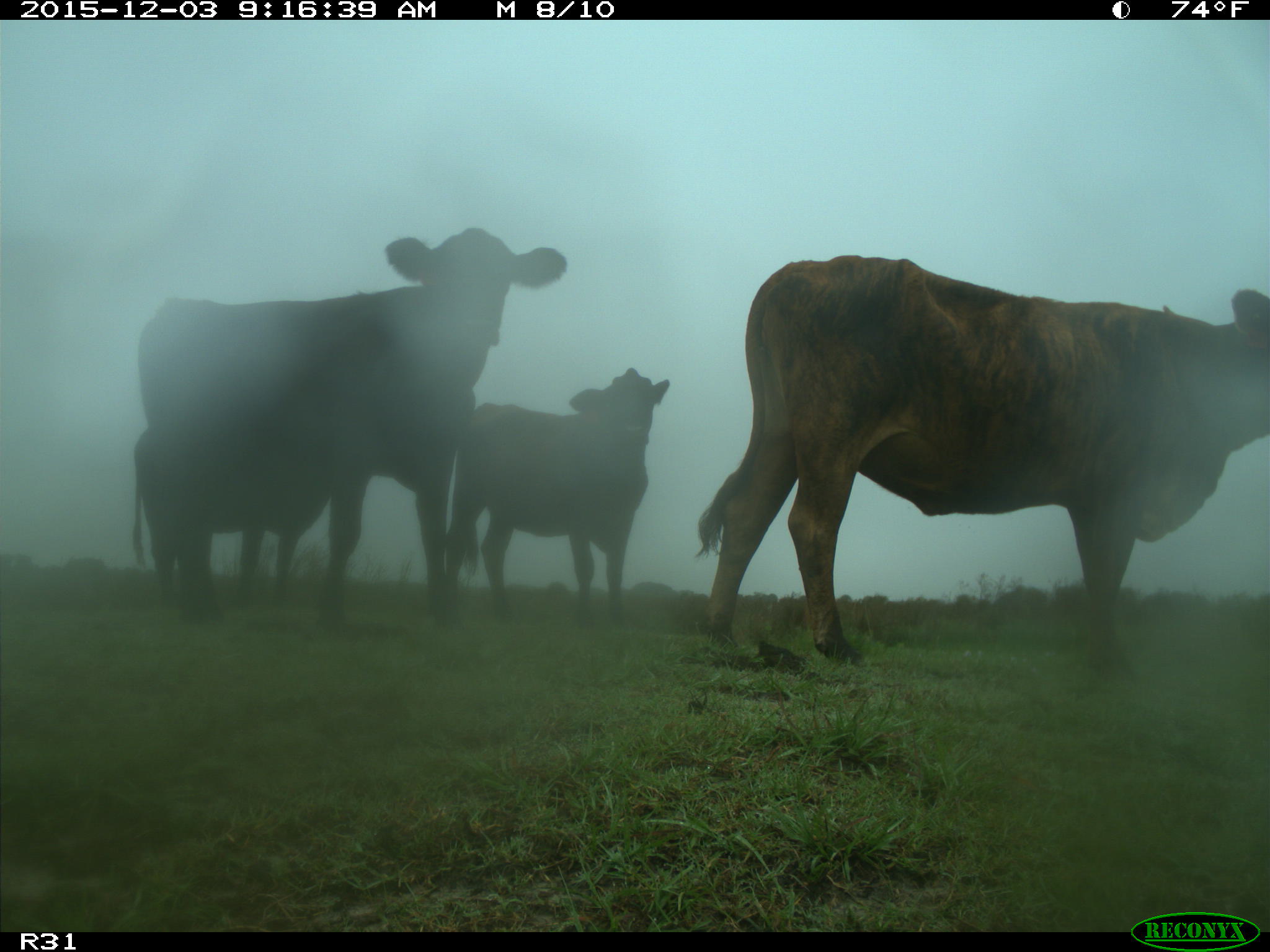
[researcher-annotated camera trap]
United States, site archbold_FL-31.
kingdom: Animalia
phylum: Chordata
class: Mammalia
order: Artiodactyla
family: Bovidae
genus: Bos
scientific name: Bos taurus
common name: domestic cow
Bos taurus (domestic cow).